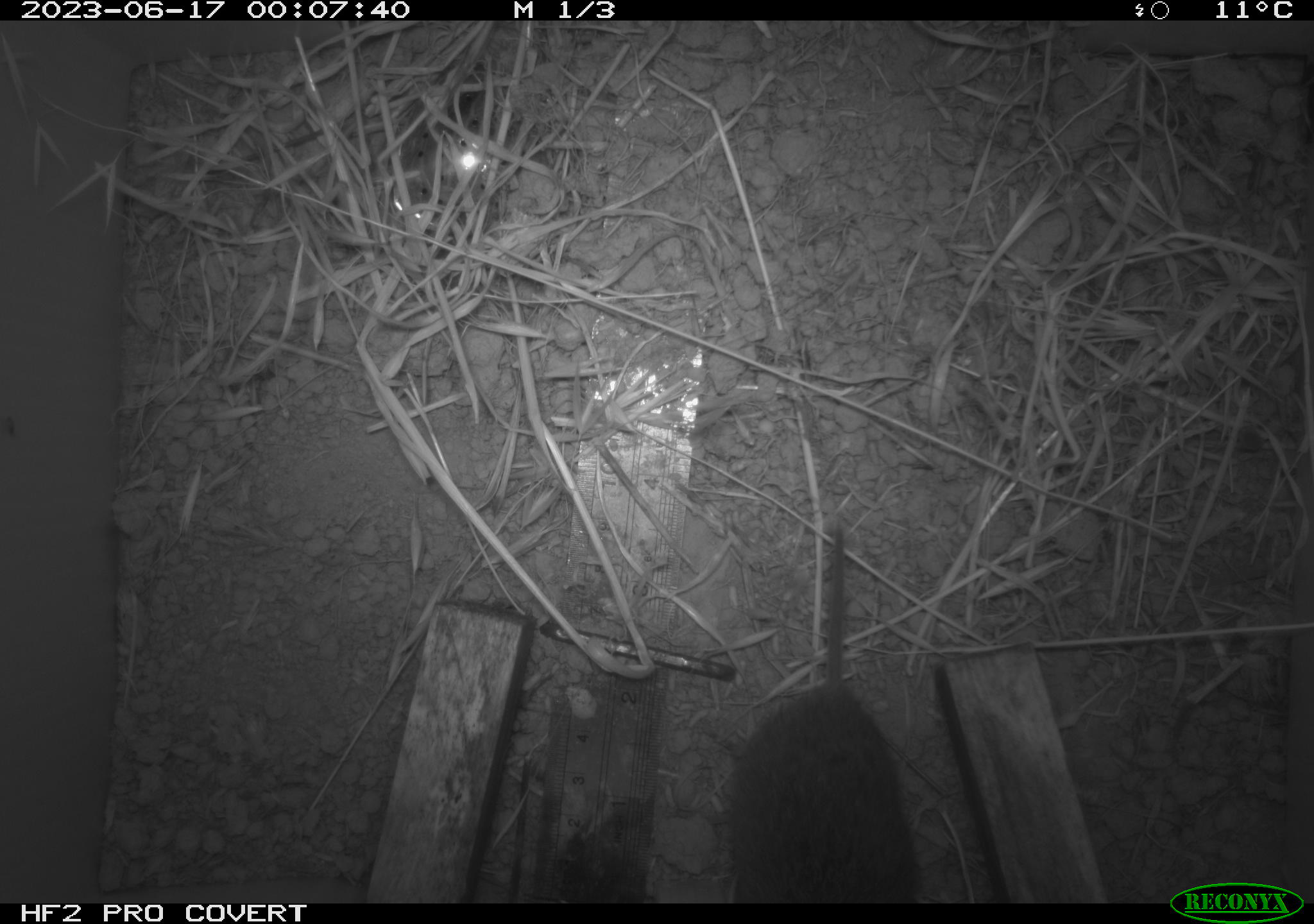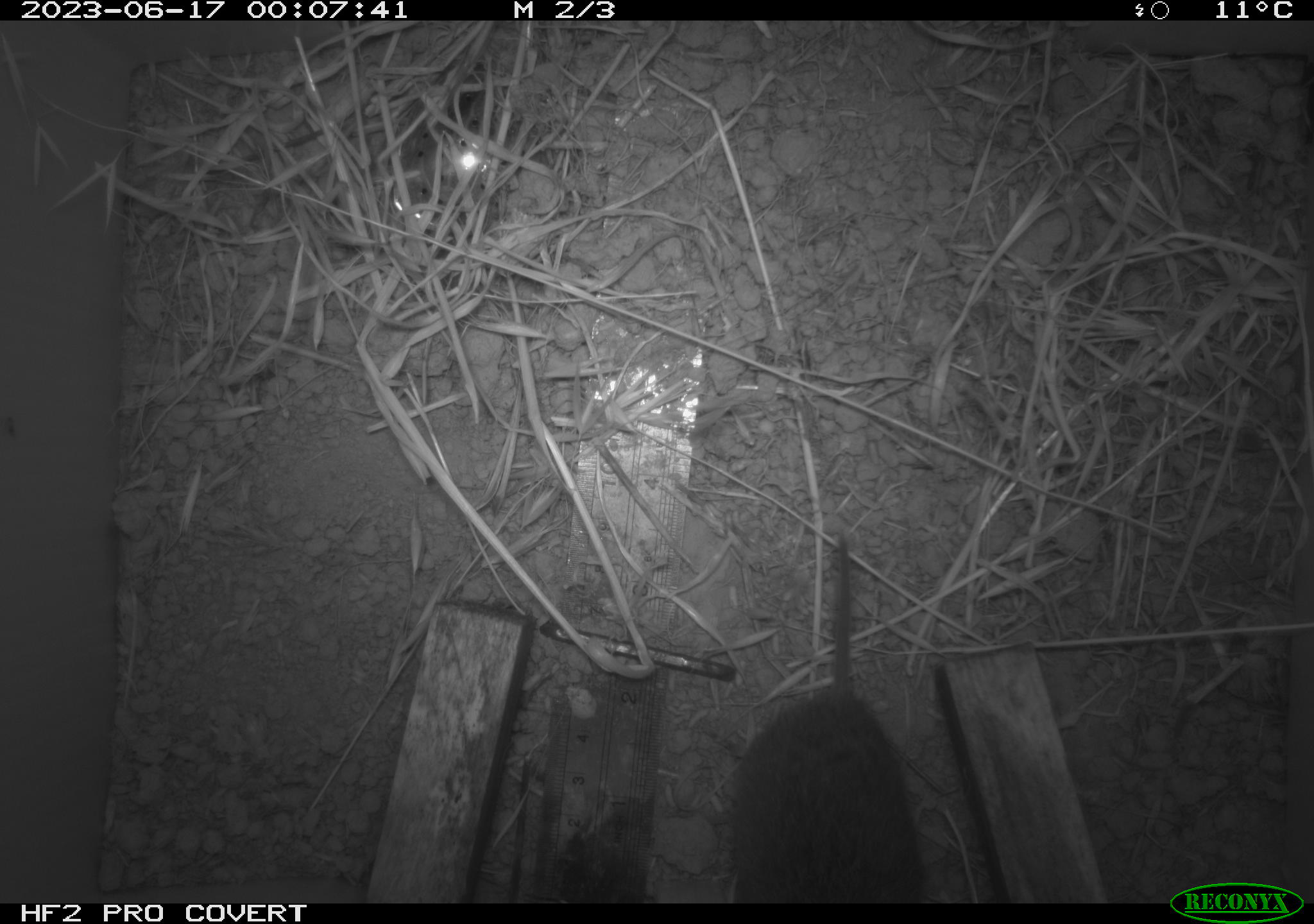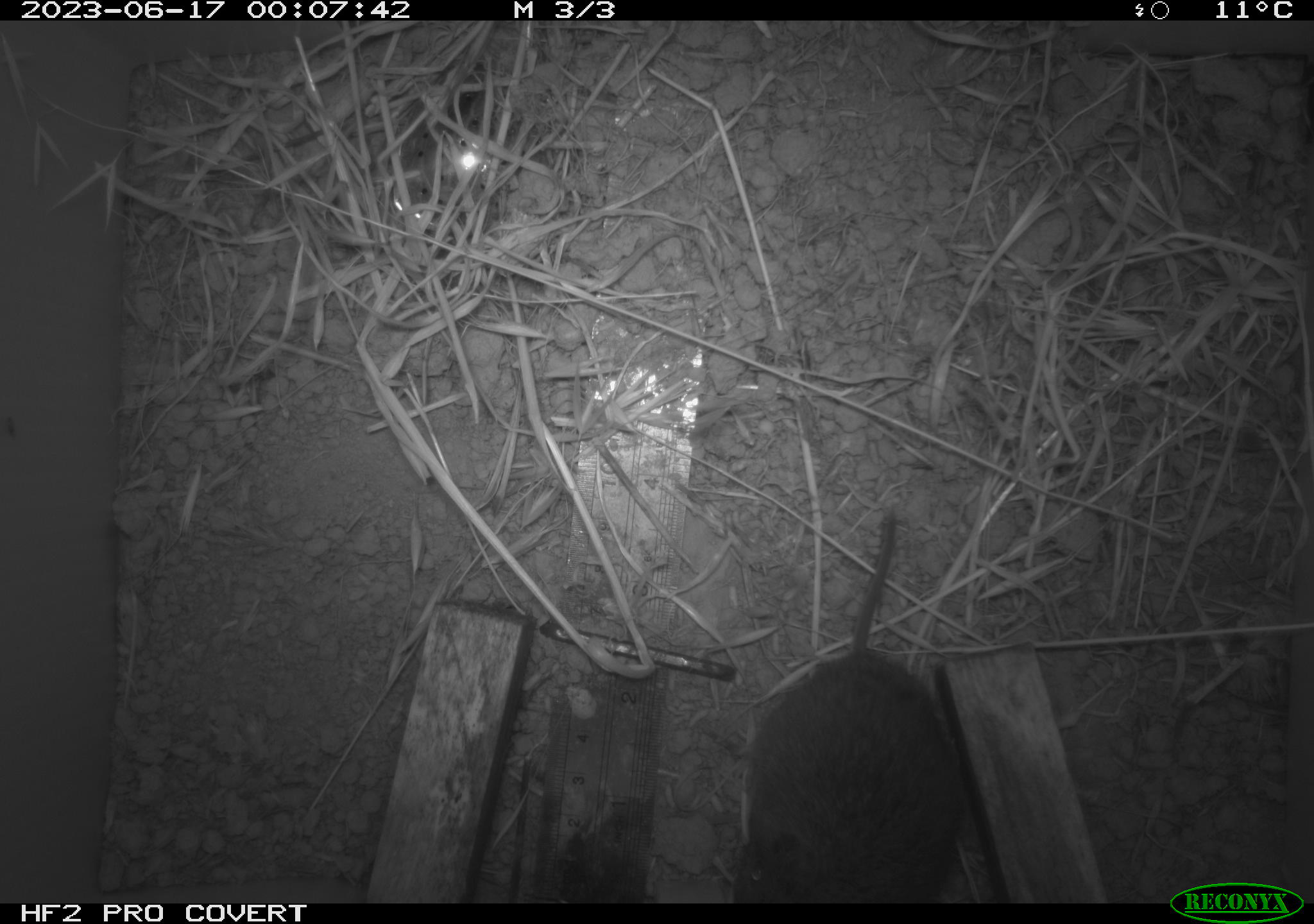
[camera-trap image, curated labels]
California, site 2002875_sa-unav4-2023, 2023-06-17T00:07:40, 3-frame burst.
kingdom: Animalia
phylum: Chordata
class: Mammalia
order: Rodentia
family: Cricetidae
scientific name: Arvicolinae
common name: voles, lemmings, and muskrats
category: arvicolinae subfamily